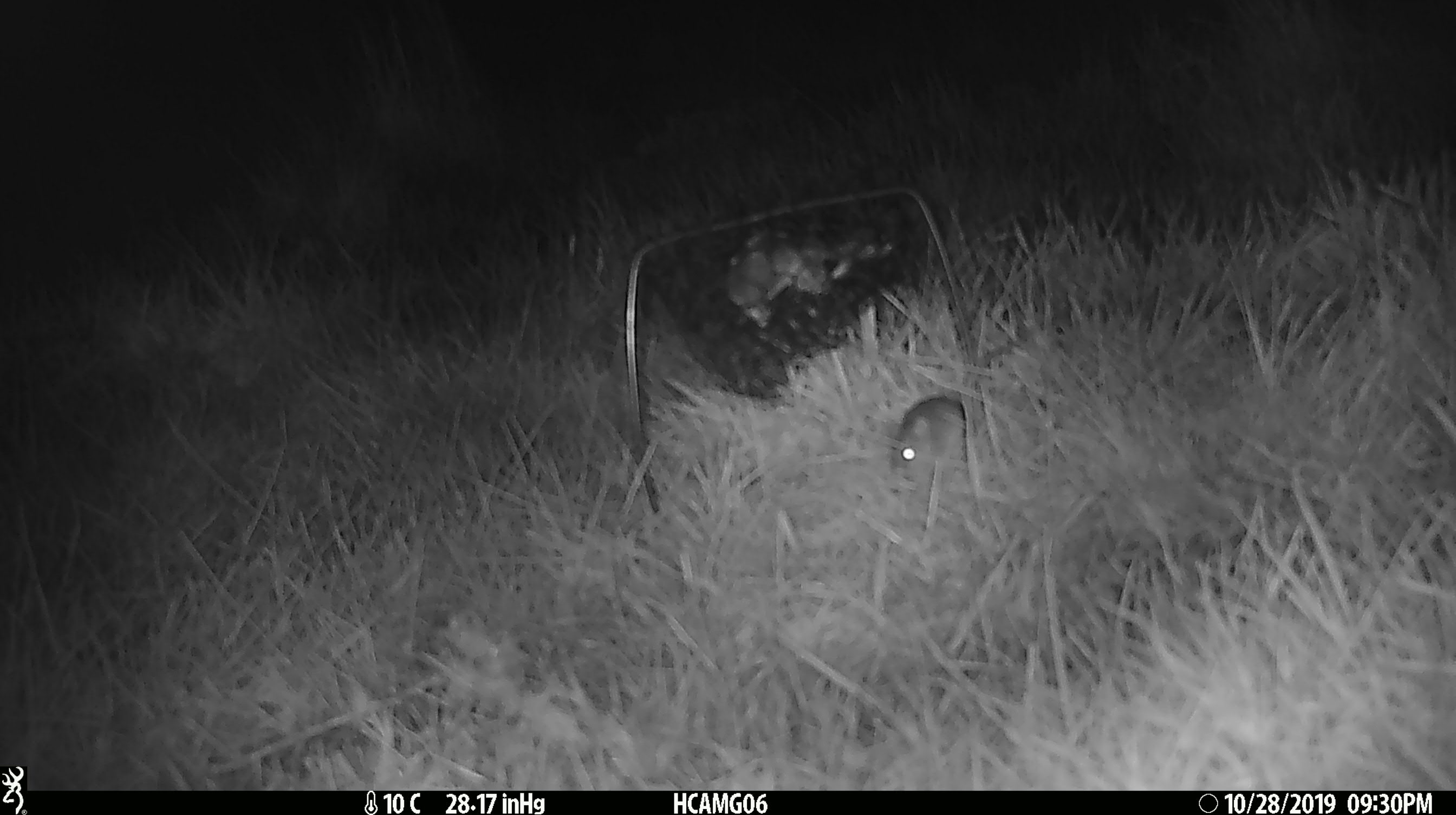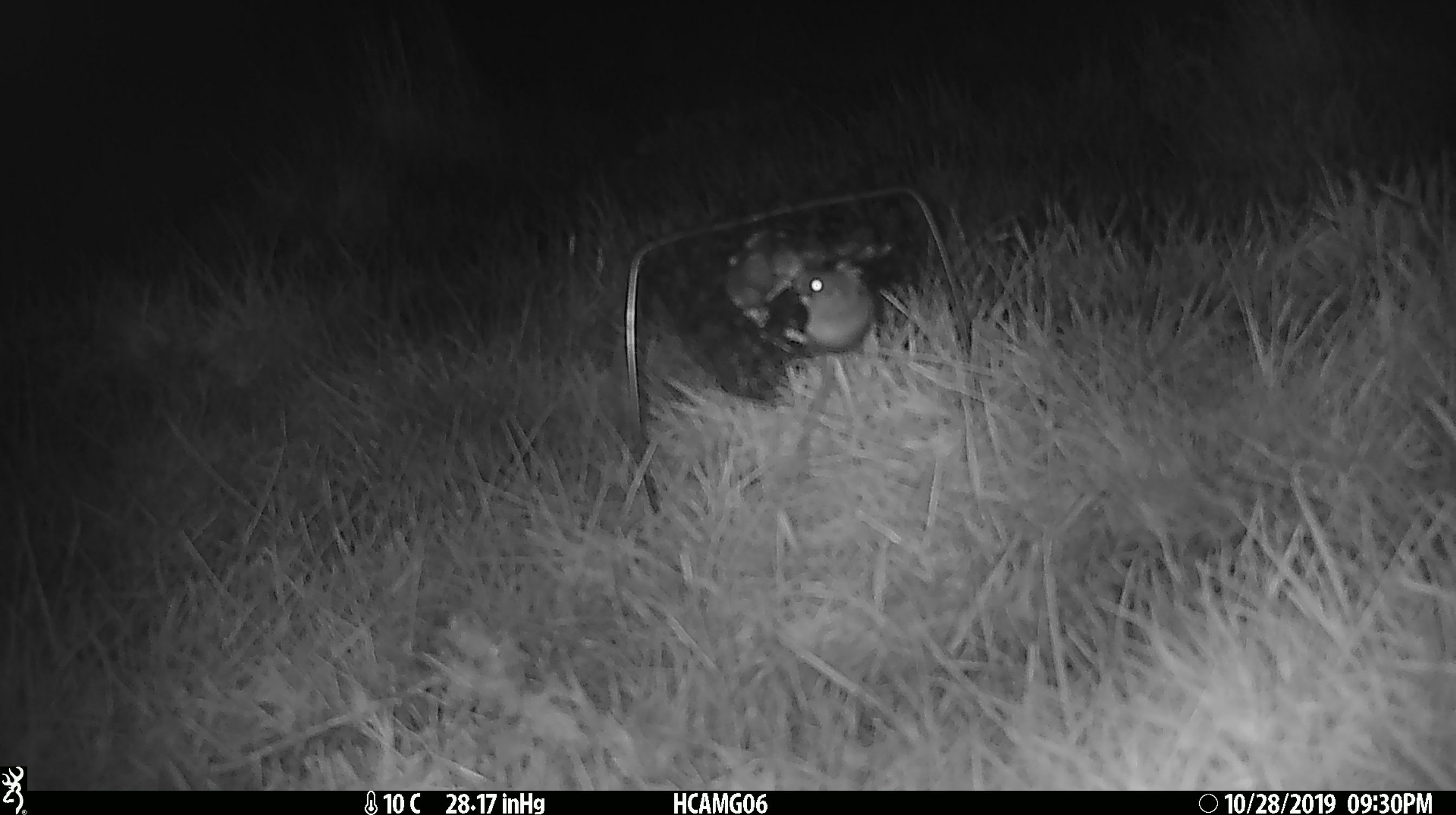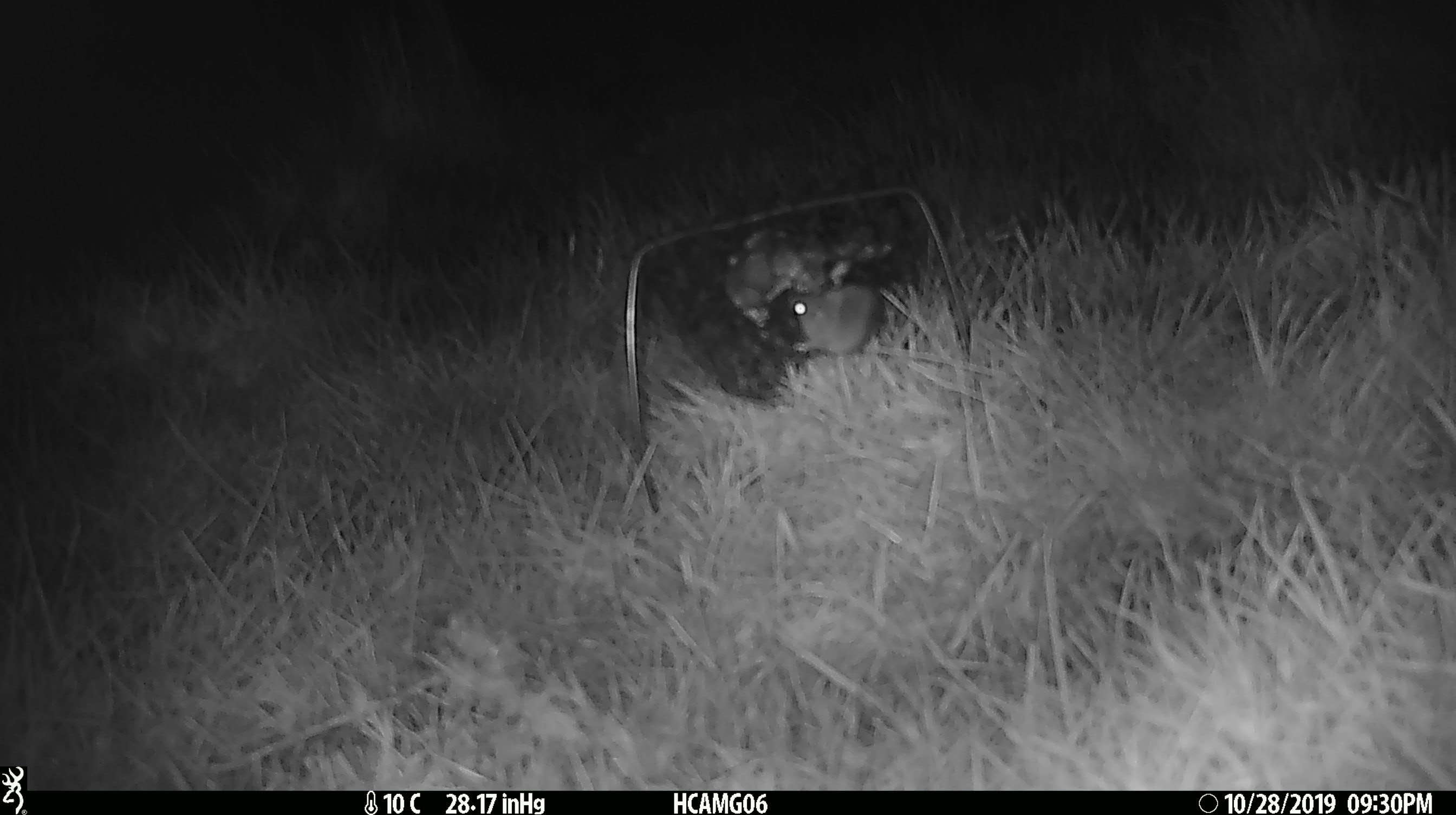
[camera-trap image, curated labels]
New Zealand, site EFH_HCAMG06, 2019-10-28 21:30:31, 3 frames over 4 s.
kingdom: Animalia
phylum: Chordata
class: Mammalia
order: Rodentia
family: Muridae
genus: Mus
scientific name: Mus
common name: mouse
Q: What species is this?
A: Mouse (Mus).